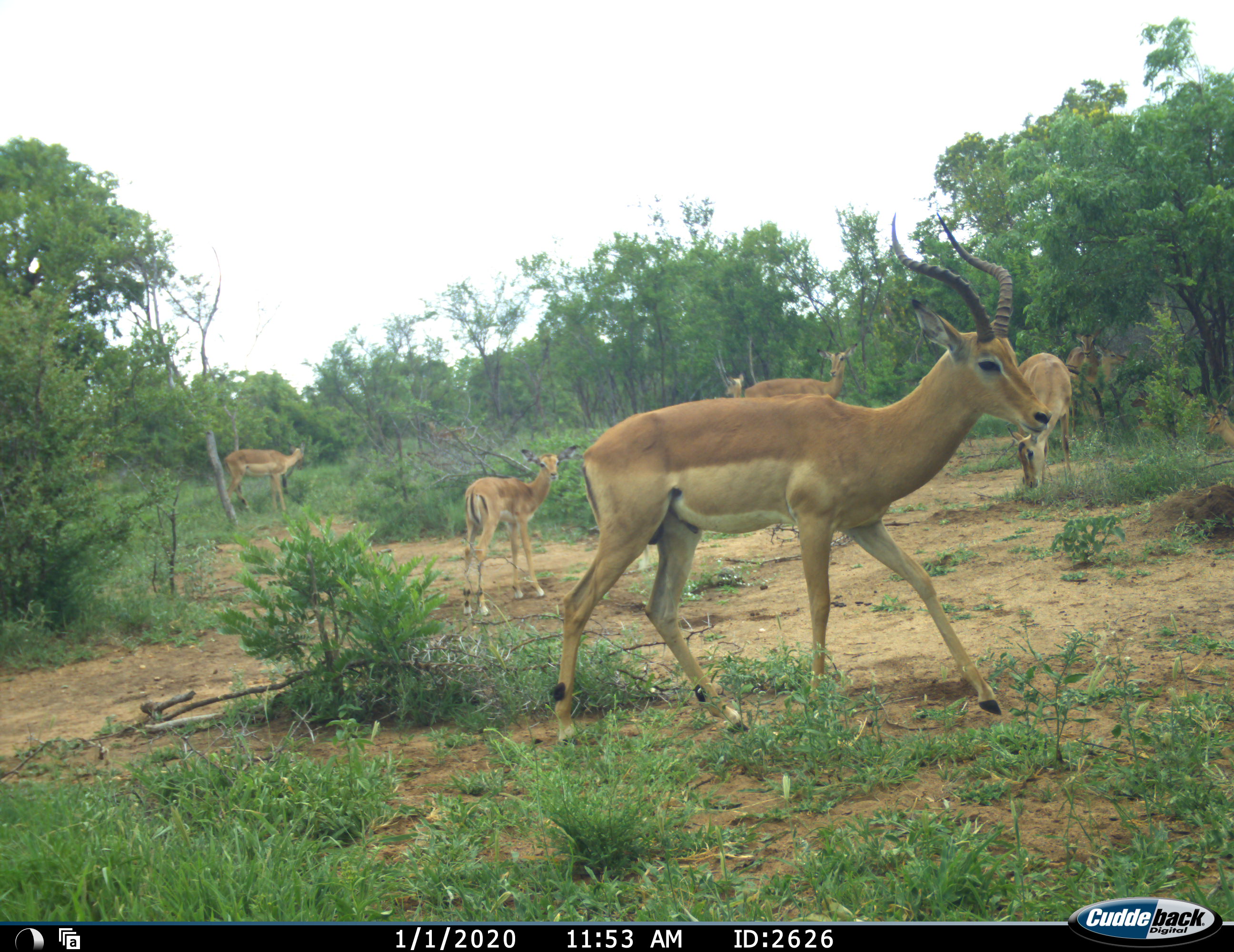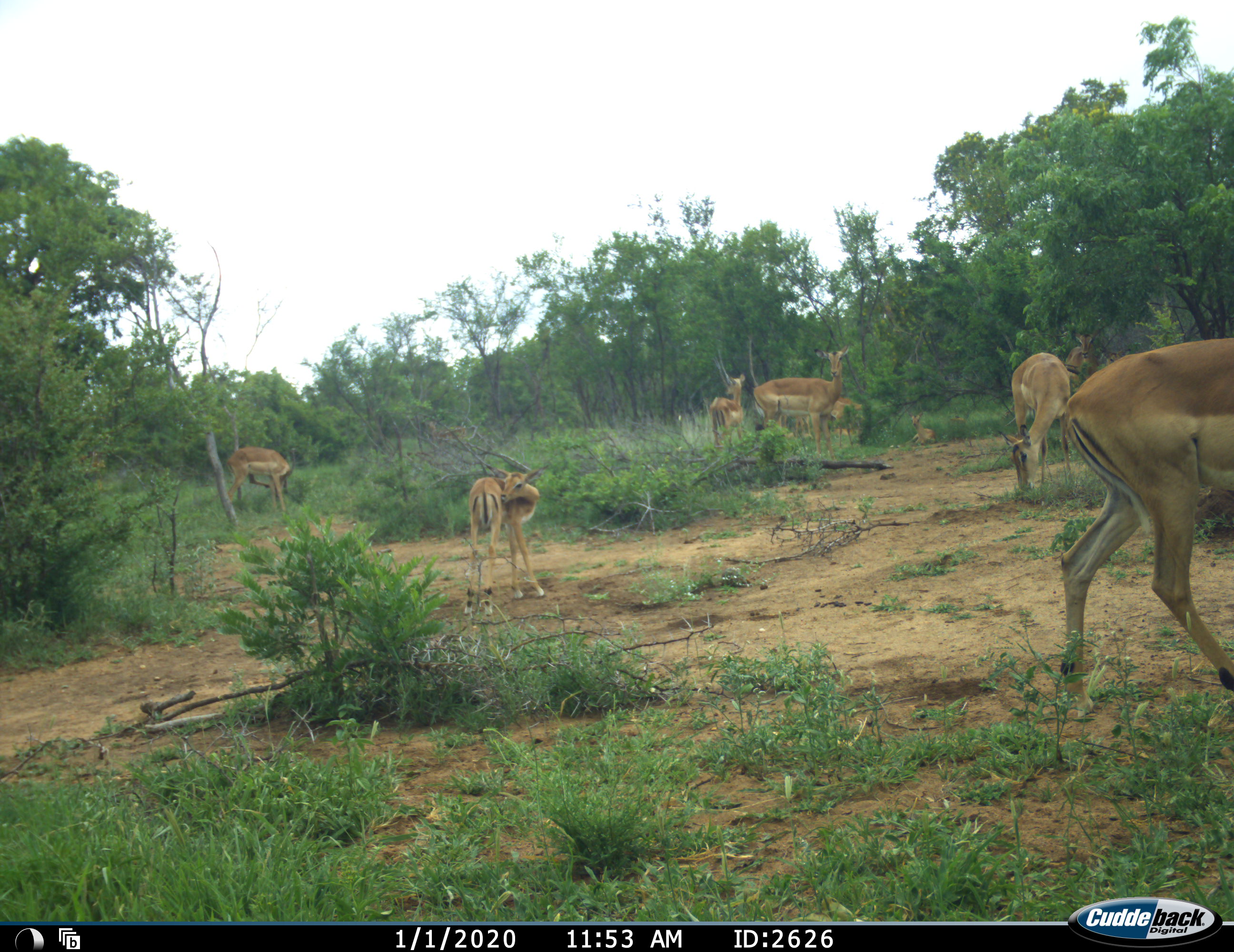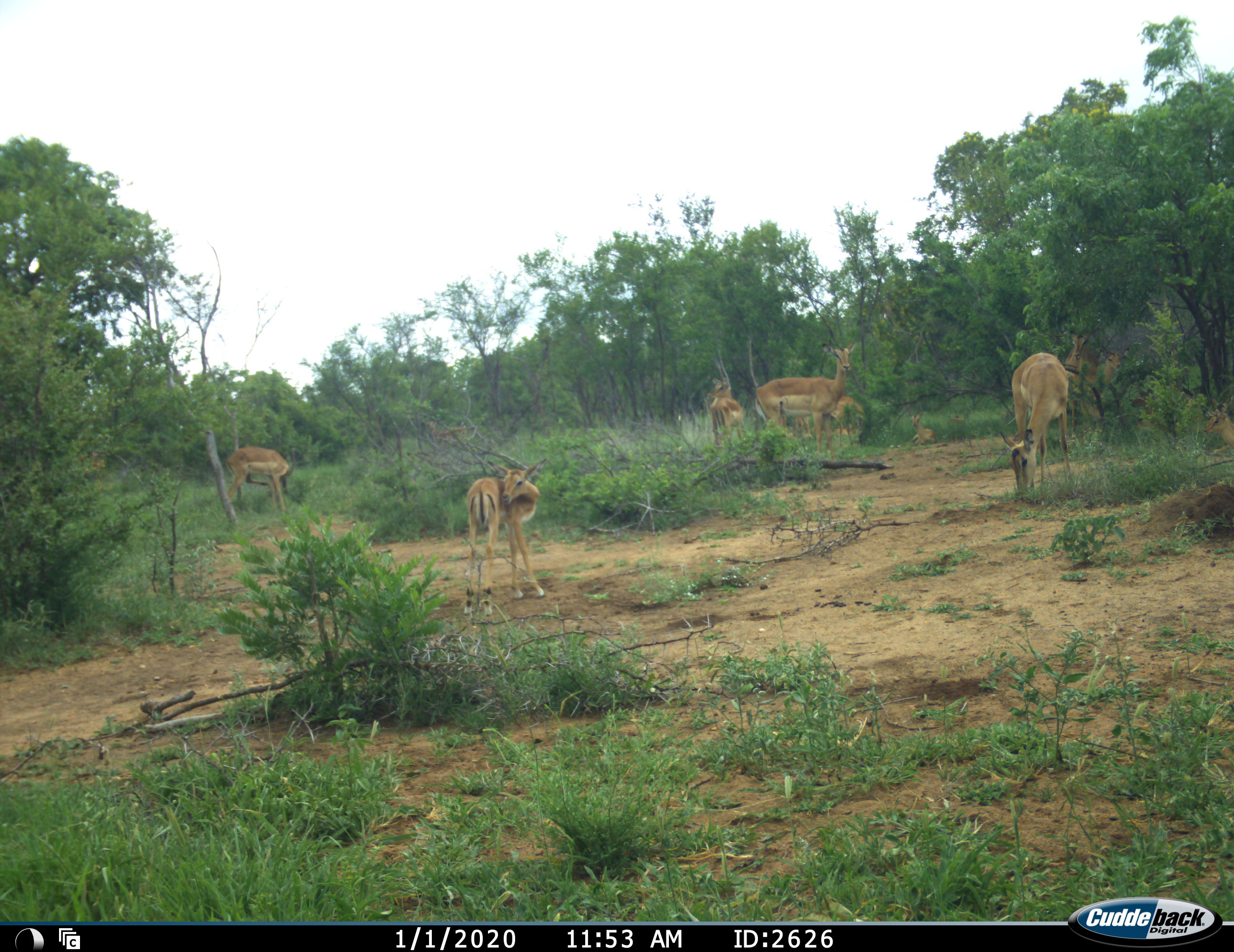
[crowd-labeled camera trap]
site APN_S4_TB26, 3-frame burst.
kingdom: Animalia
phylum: Chordata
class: Mammalia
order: Artiodactyla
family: Bovidae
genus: Aepyceros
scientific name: Aepyceros melampus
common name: impala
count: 10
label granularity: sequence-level